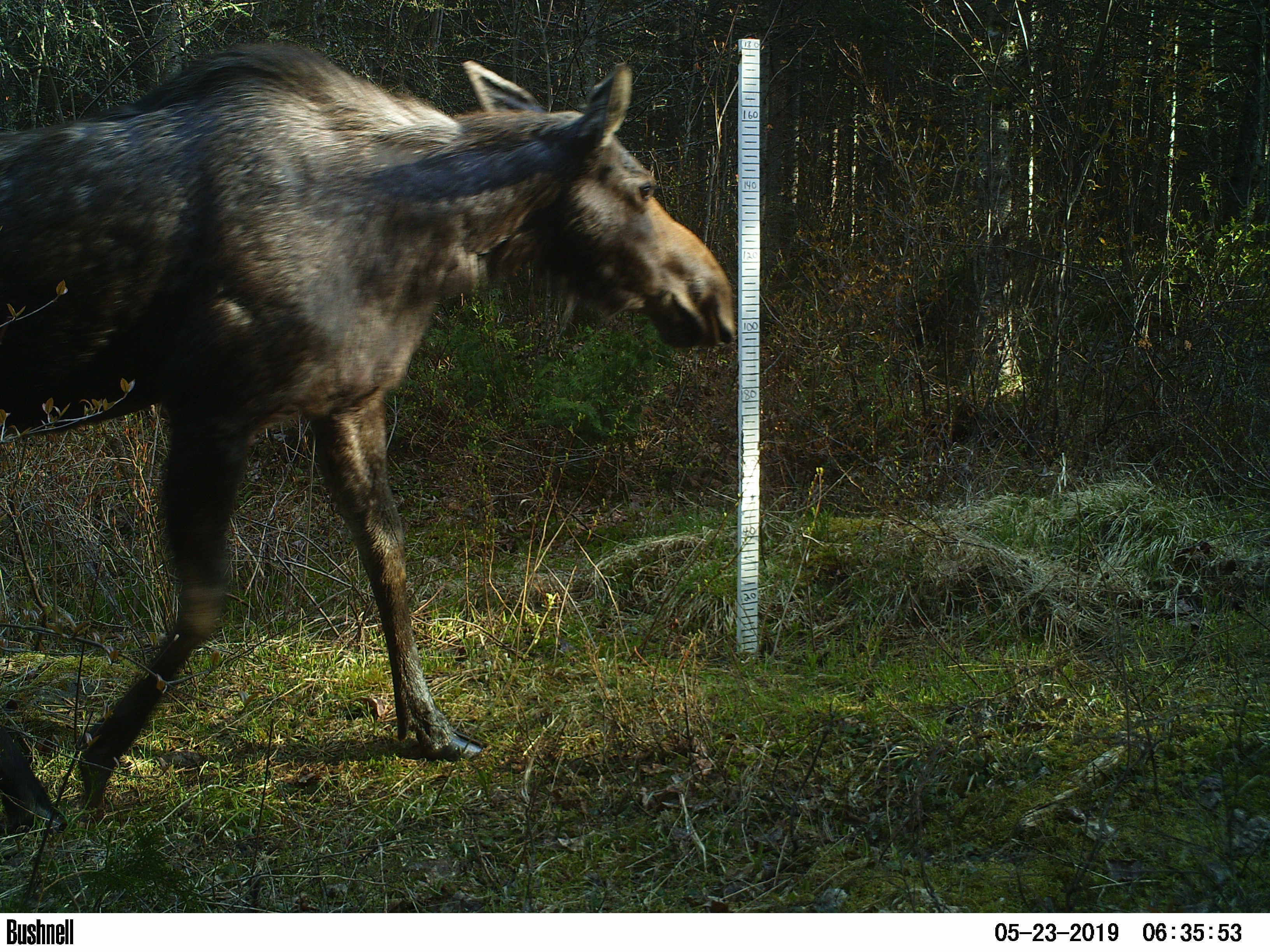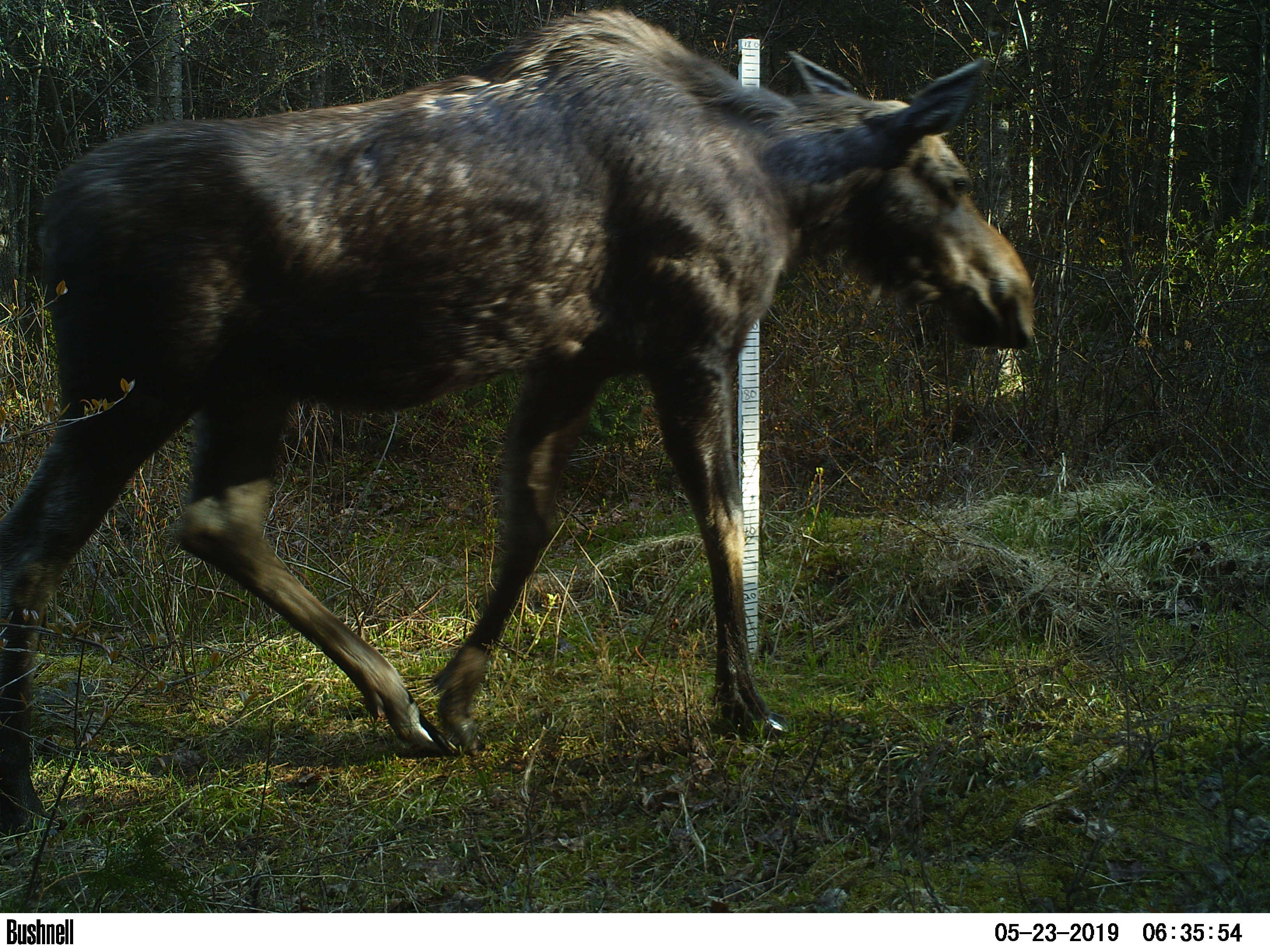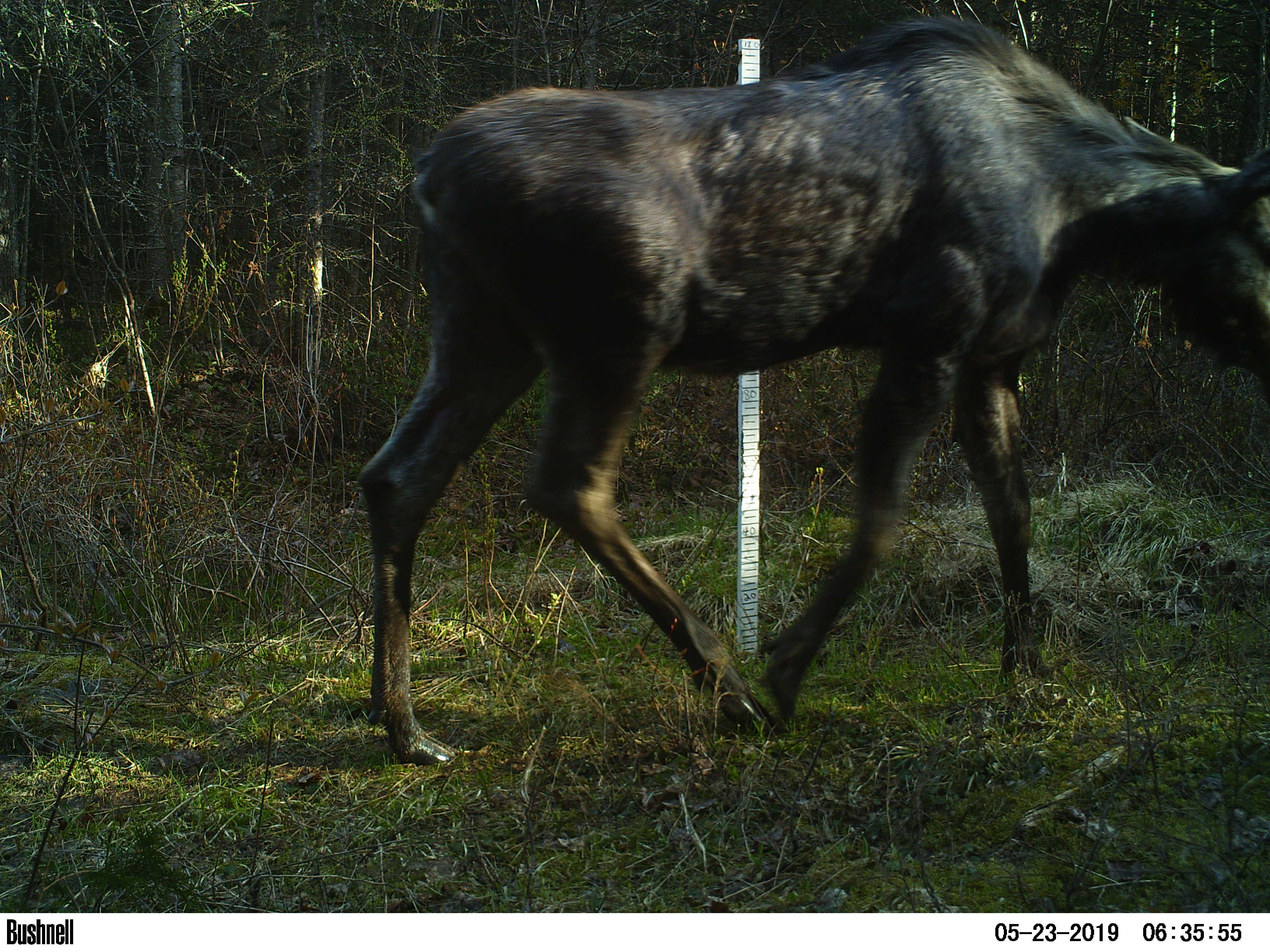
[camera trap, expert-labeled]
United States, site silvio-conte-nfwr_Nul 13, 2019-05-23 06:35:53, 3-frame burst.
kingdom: Animalia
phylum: Chordata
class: Mammalia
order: Artiodactyla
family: Cervidae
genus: Alces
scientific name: Alces alces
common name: moose